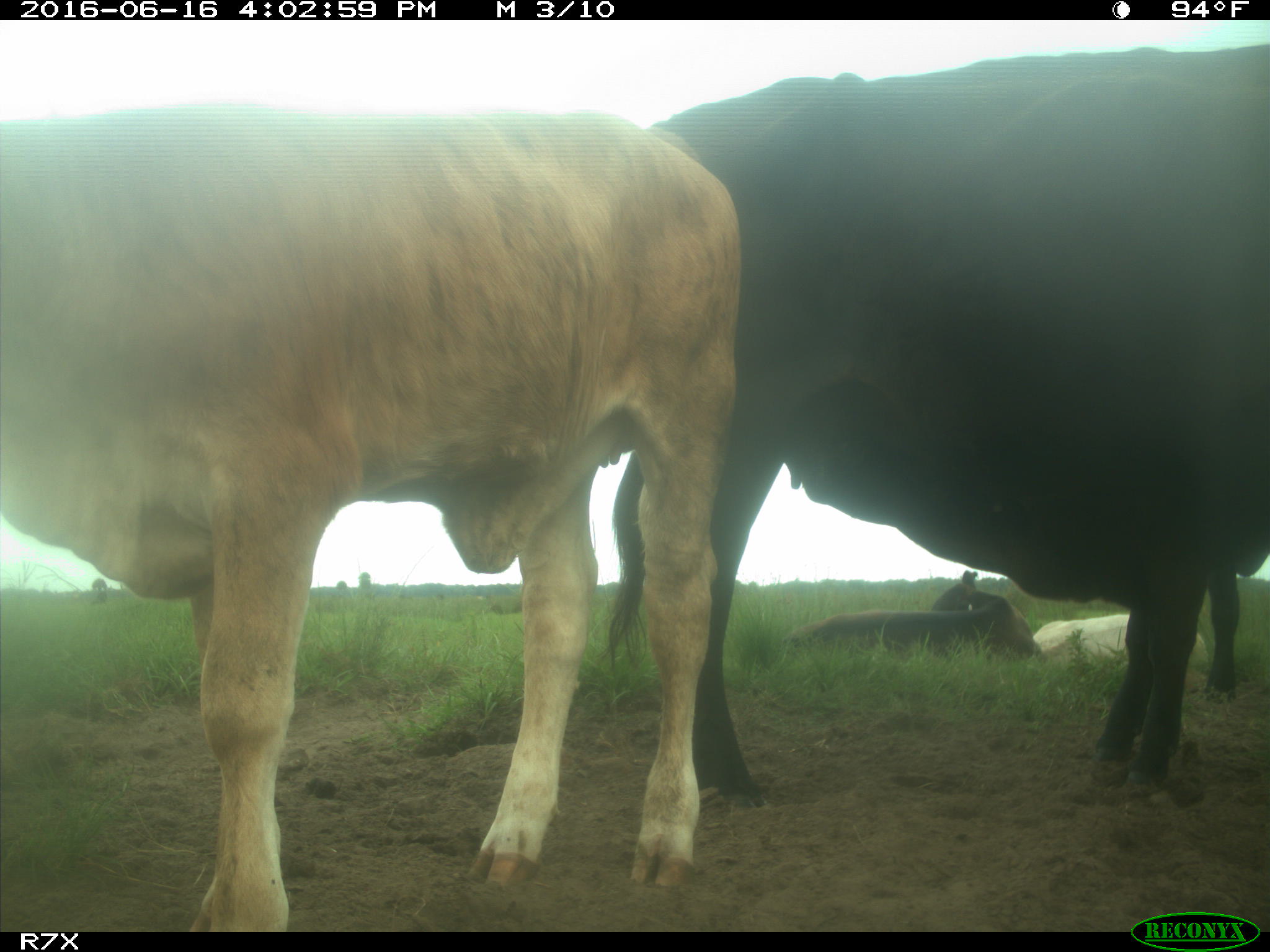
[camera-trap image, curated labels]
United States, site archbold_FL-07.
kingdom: Animalia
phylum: Chordata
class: Mammalia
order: Artiodactyla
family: Bovidae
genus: Bos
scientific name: Bos taurus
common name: domestic cow